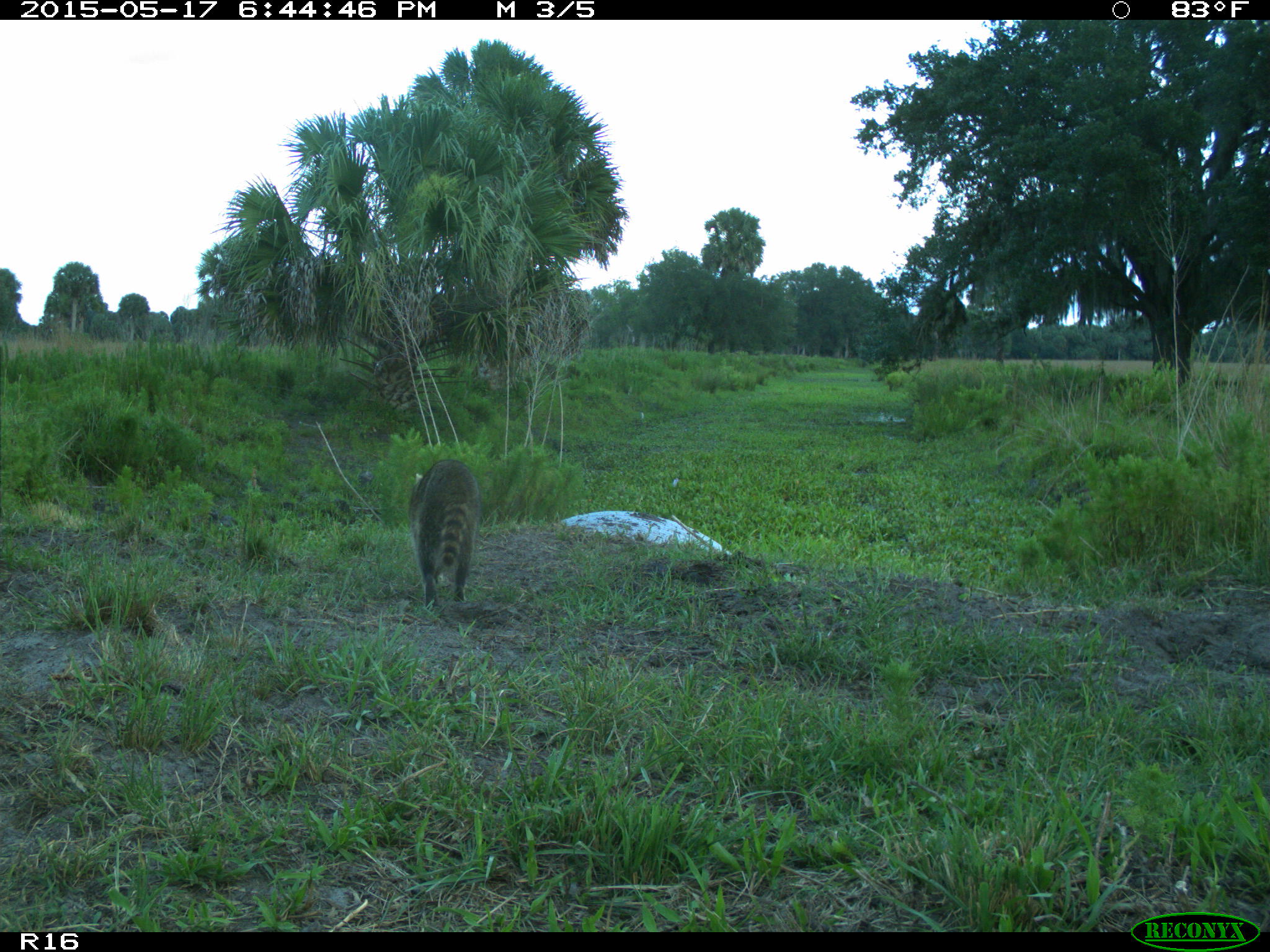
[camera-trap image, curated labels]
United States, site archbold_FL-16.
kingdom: Animalia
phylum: Chordata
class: Mammalia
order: Carnivora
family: Procyonidae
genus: Procyon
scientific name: Procyon lotor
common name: common raccoon